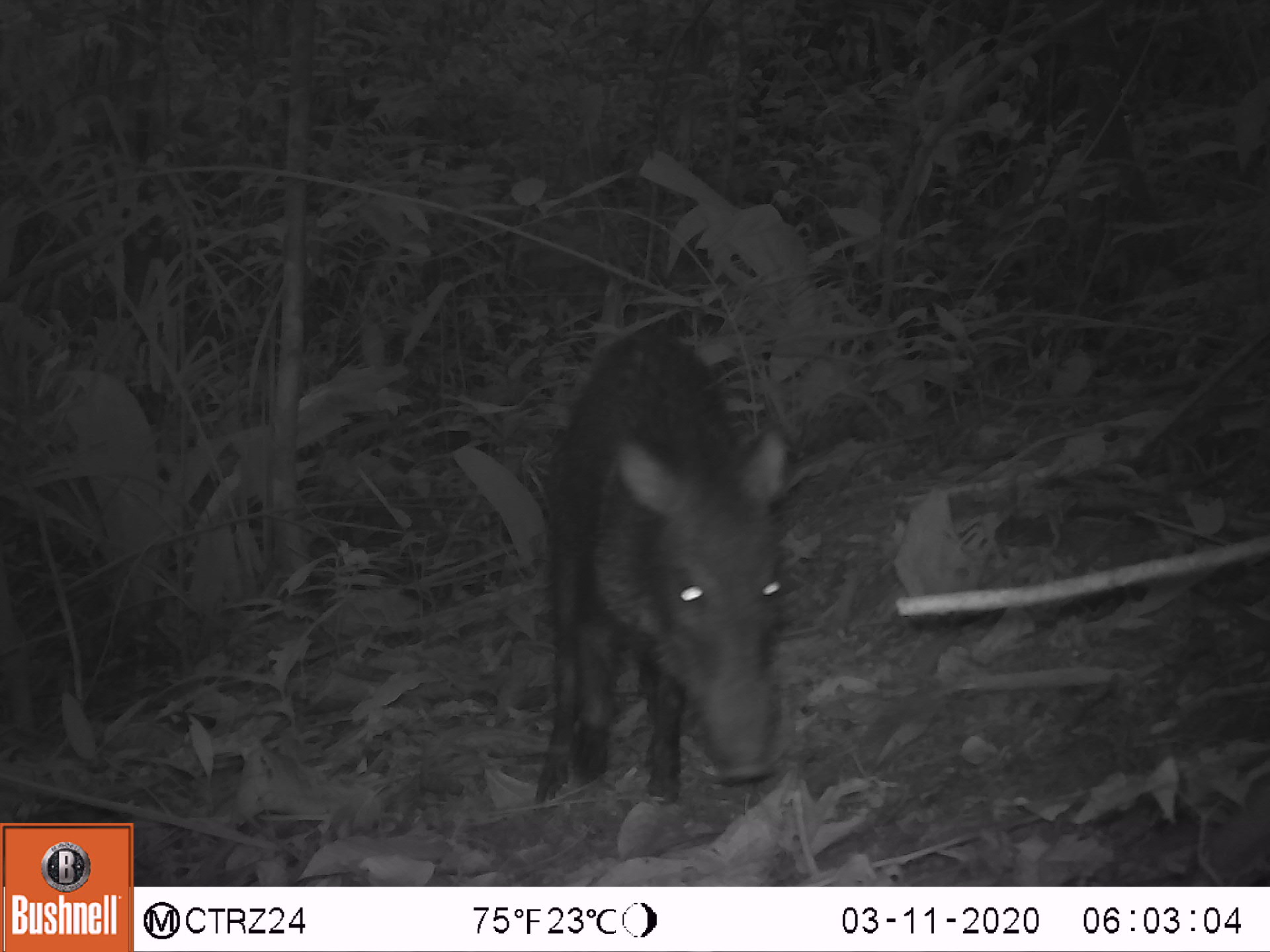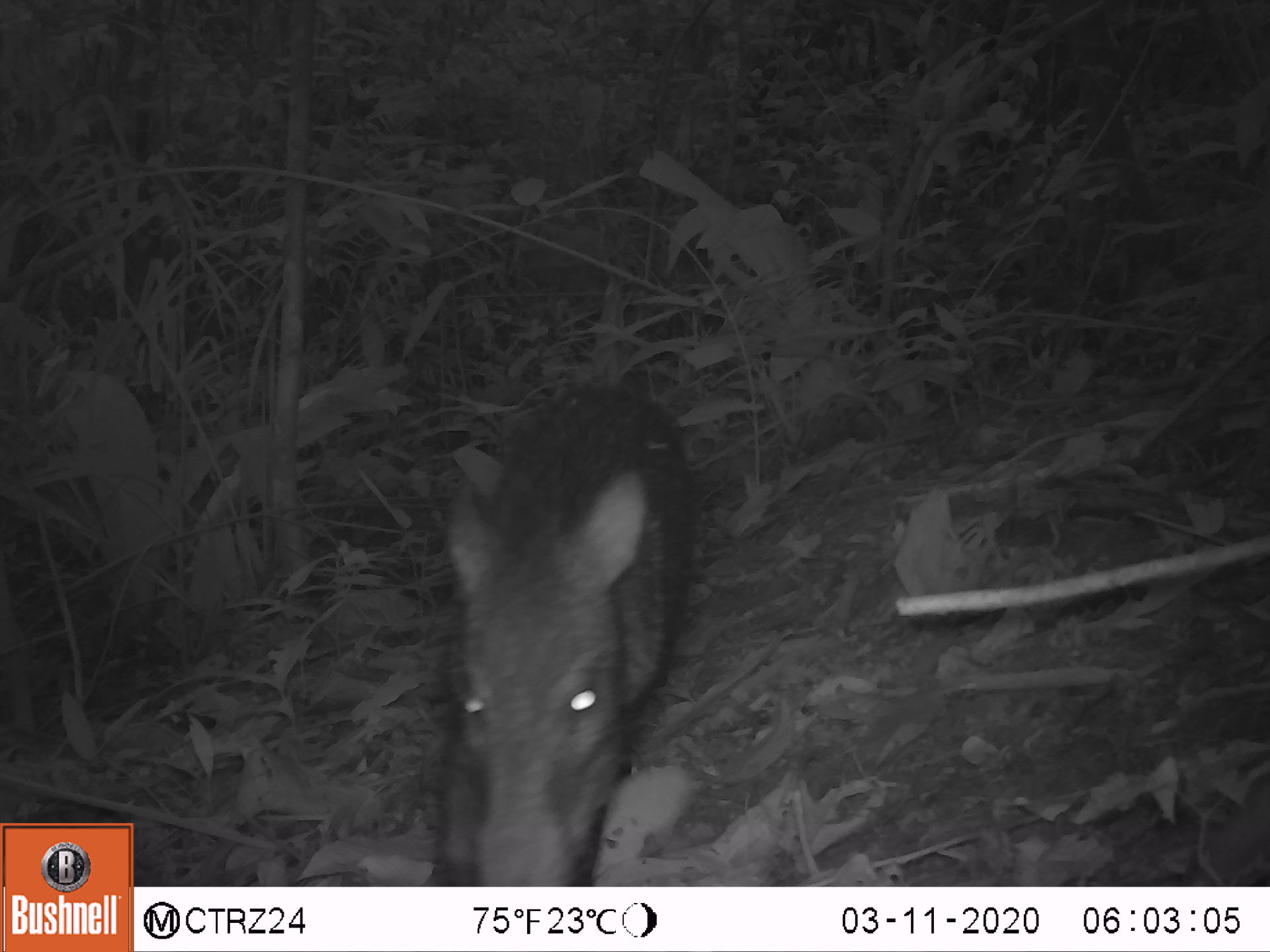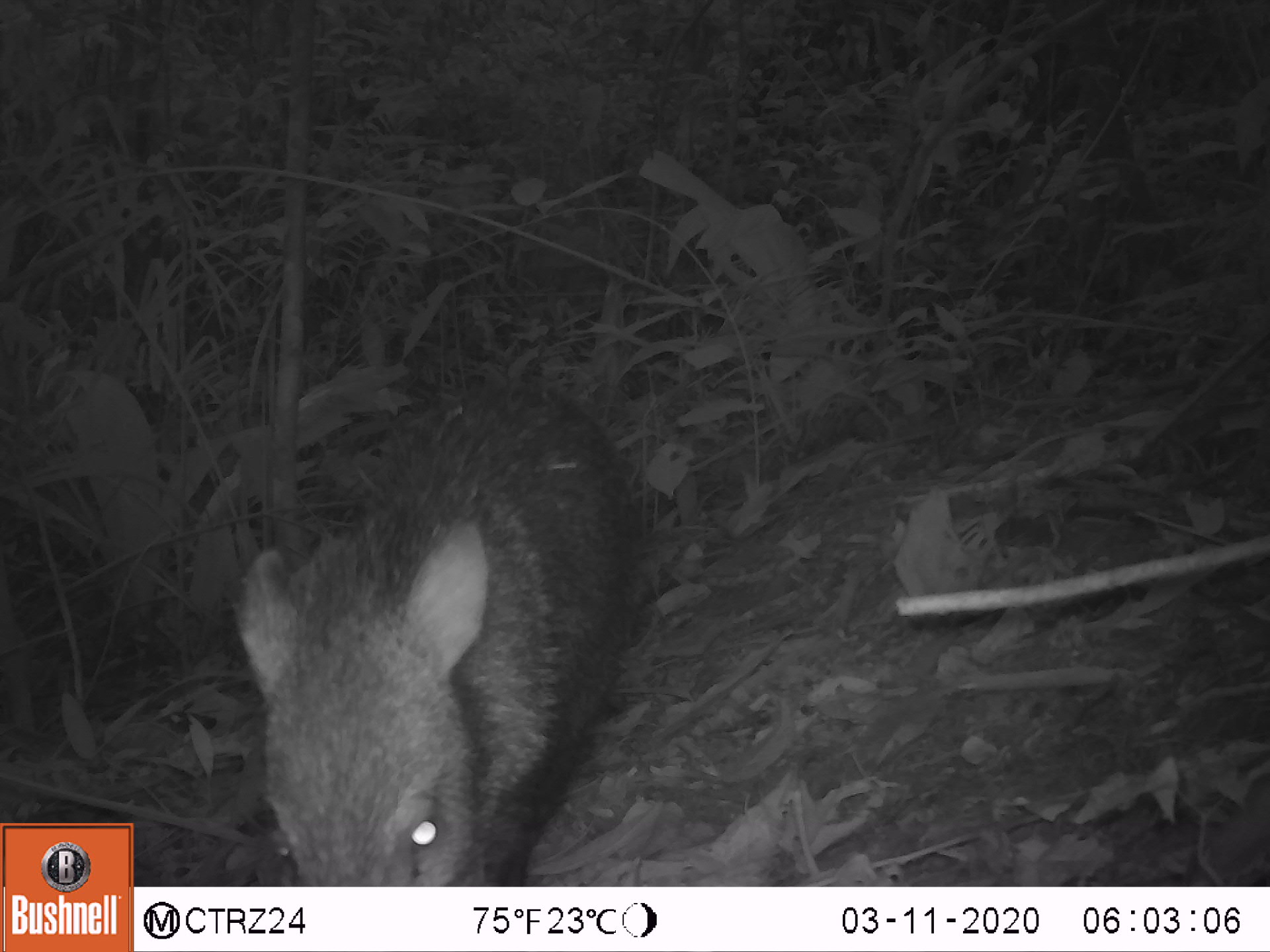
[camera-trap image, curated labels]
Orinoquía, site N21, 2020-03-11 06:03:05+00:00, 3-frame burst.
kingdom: Animalia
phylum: Chordata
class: Mammalia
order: Artiodactyla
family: Tayassuidae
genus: Pecari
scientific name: Pecari tajacu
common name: collared peccary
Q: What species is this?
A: Collared peccary (Pecari tajacu).